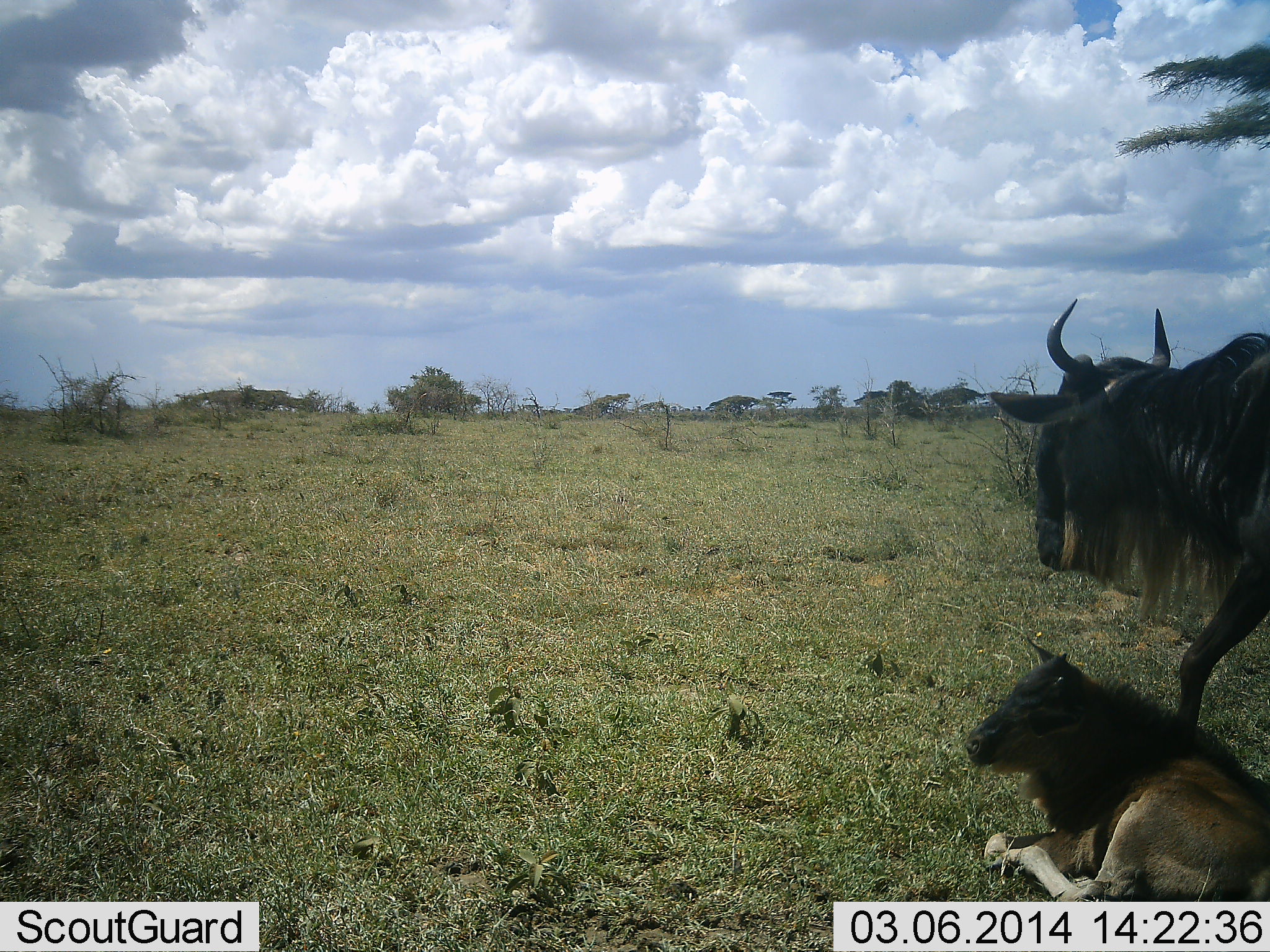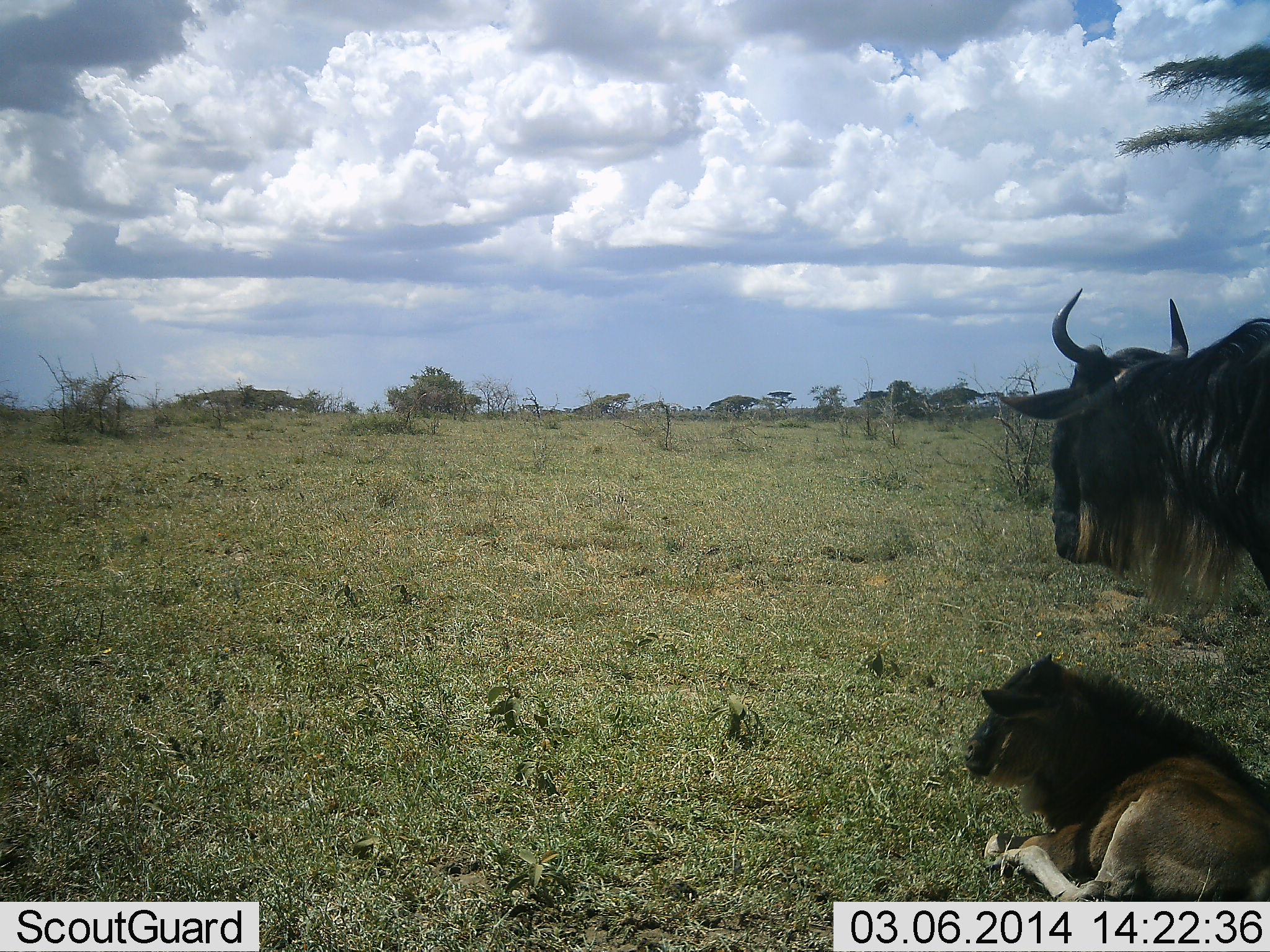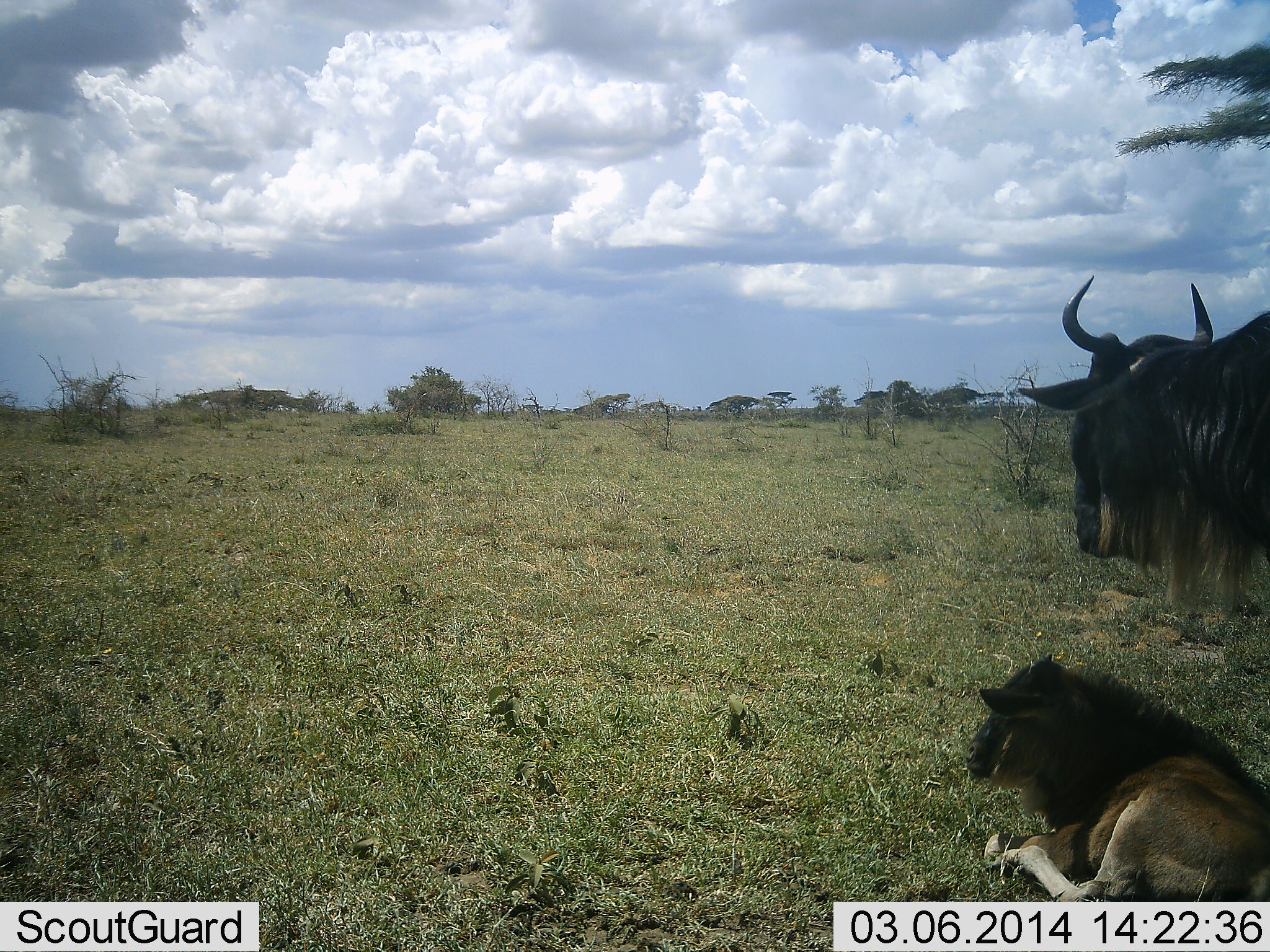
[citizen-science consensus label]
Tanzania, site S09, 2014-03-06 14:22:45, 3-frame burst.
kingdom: Animalia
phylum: Chordata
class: Mammalia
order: Artiodactyla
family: Bovidae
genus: Connochaetes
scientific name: Connochaetes taurinus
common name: blue wildebeest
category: wildebeest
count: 2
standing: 90%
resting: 100%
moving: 10%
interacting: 10%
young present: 80%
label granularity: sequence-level